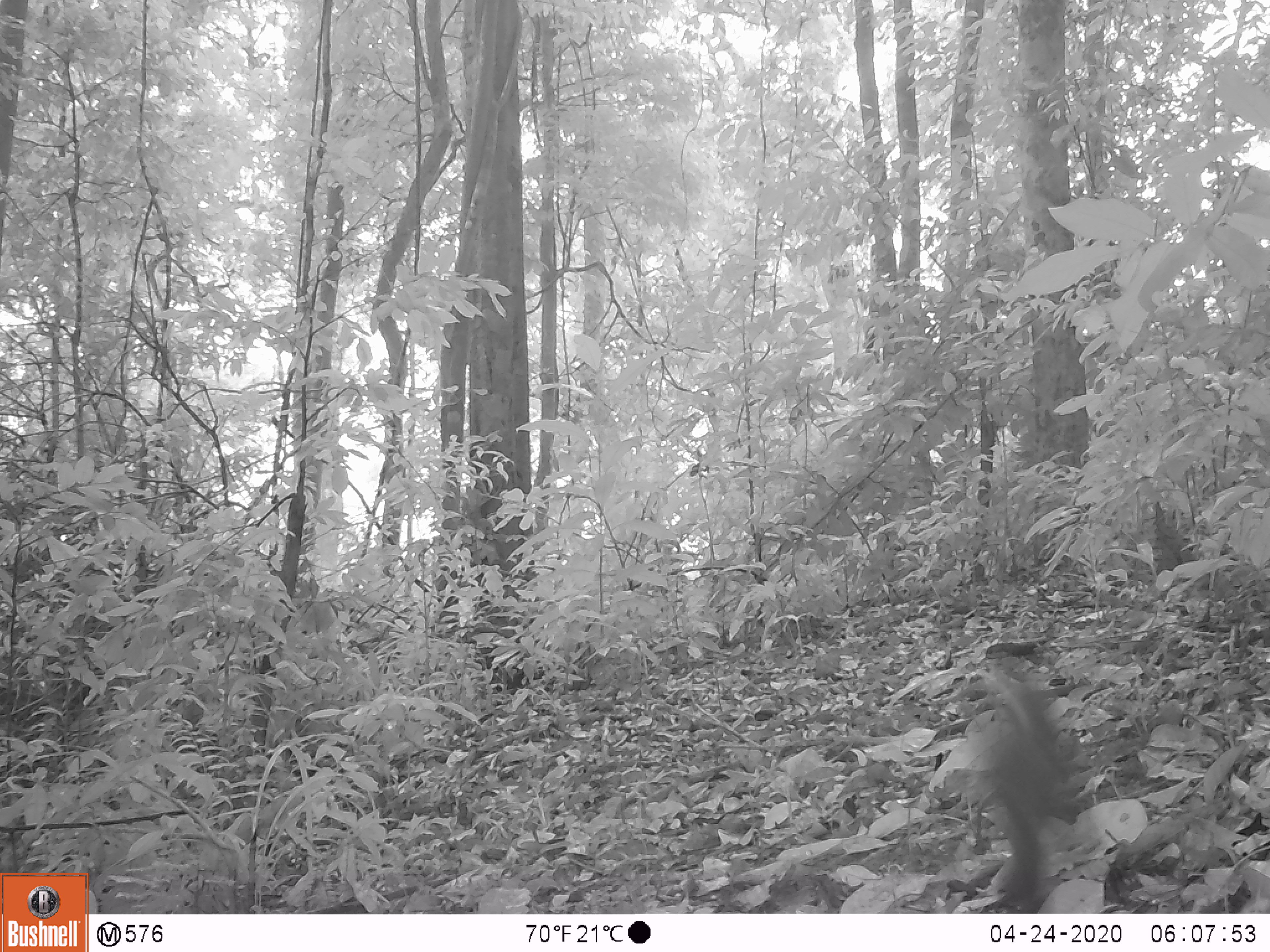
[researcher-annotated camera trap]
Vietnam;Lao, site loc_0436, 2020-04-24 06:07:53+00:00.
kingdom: Animalia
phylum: Chordata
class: Mammalia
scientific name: Mammalia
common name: mammal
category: unidentified small mammal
Unidentified small mammal (mammal) (Mammalia). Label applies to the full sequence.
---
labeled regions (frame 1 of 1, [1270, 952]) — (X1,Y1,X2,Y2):
unidentified small mammal: (967,661,1103,913)